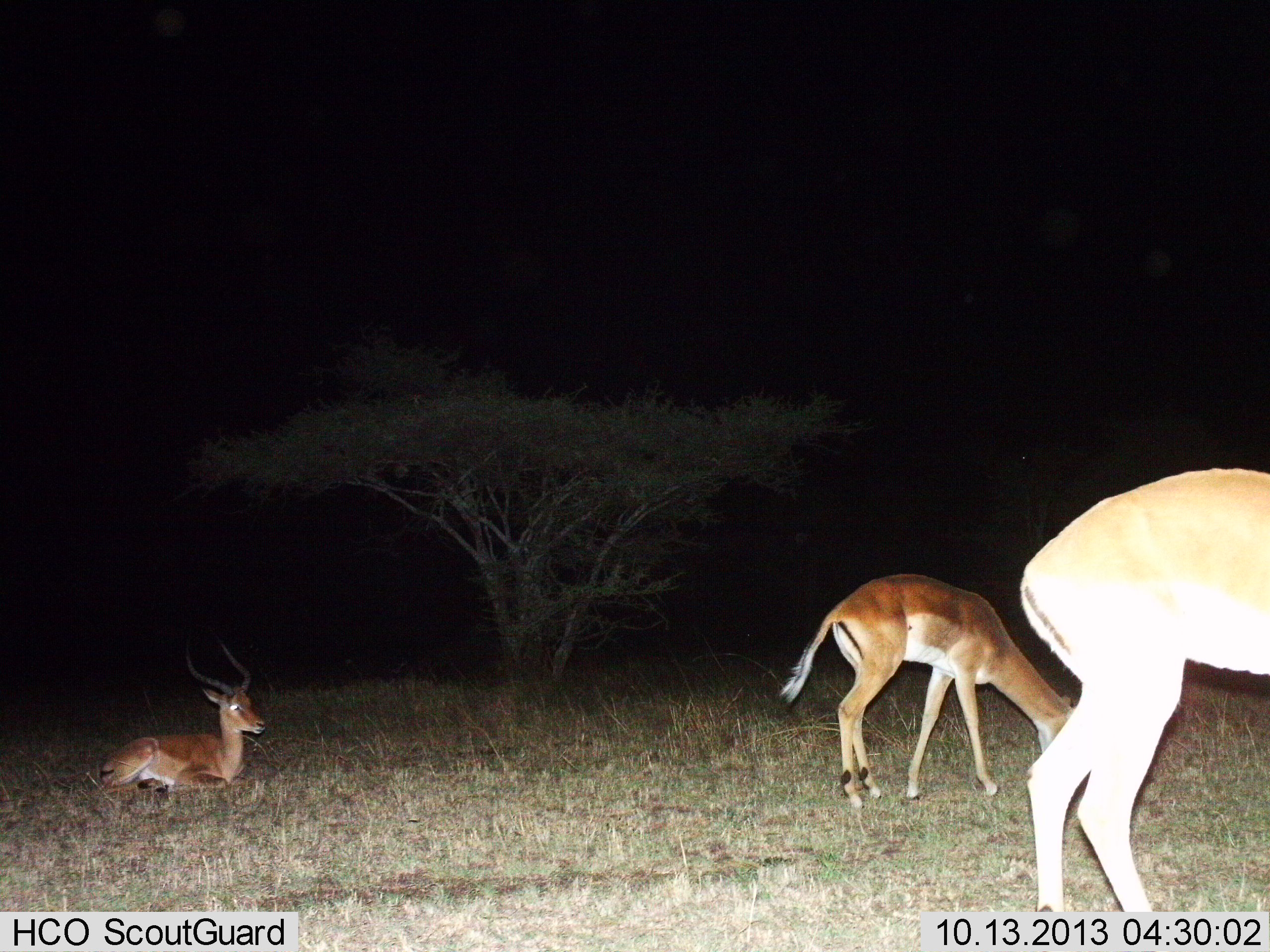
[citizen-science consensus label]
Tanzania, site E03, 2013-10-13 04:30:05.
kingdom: Animalia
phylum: Chordata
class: Mammalia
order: Artiodactyla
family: Bovidae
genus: Aepyceros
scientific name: Aepyceros melampus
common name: impala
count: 3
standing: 20%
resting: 100%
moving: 0%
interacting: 0%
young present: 10%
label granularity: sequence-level